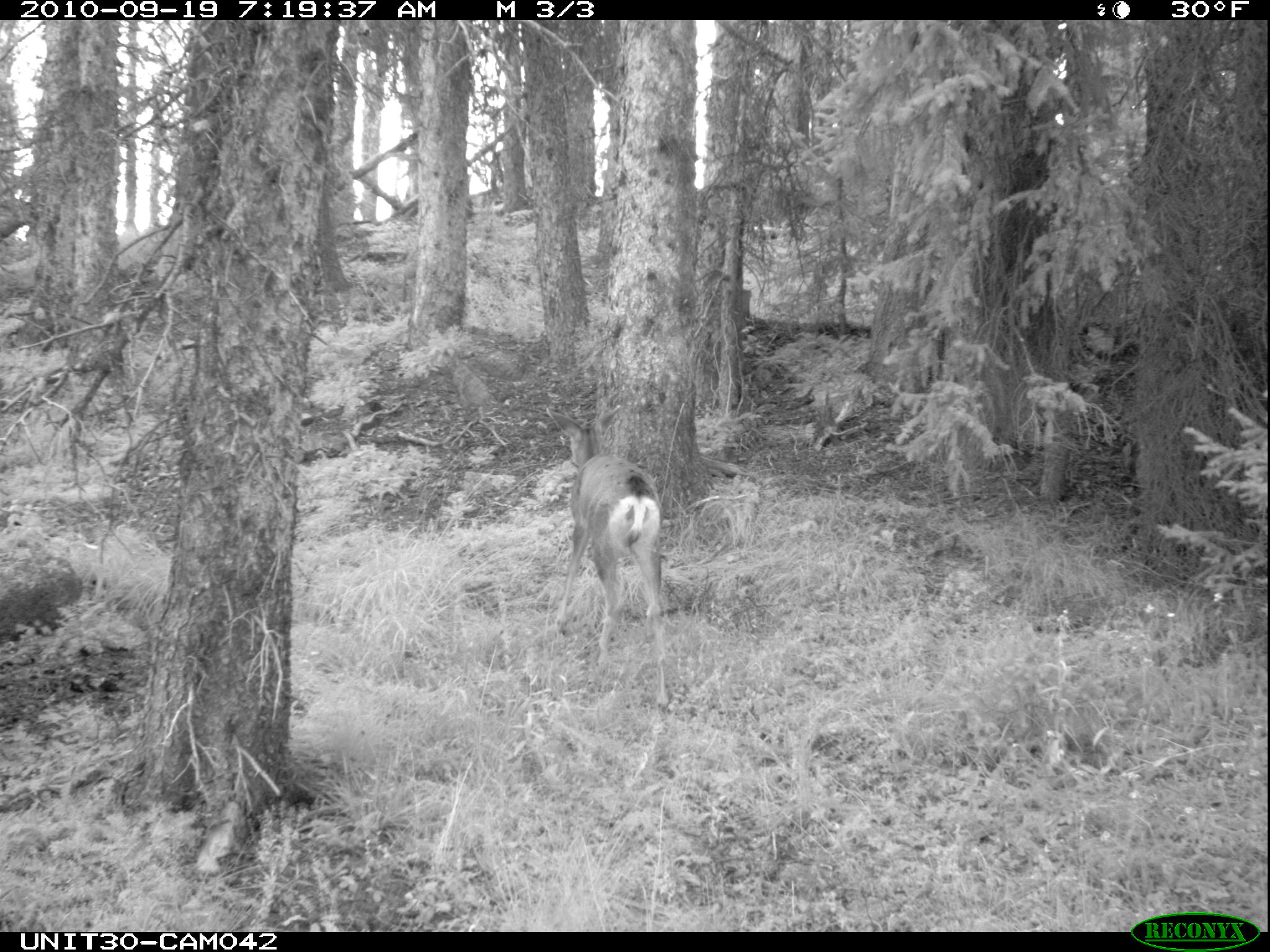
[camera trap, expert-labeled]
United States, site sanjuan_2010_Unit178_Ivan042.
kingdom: Animalia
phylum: Chordata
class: Mammalia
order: Artiodactyla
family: Cervidae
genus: Odocoileus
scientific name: Odocoileus hemionus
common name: mule deer